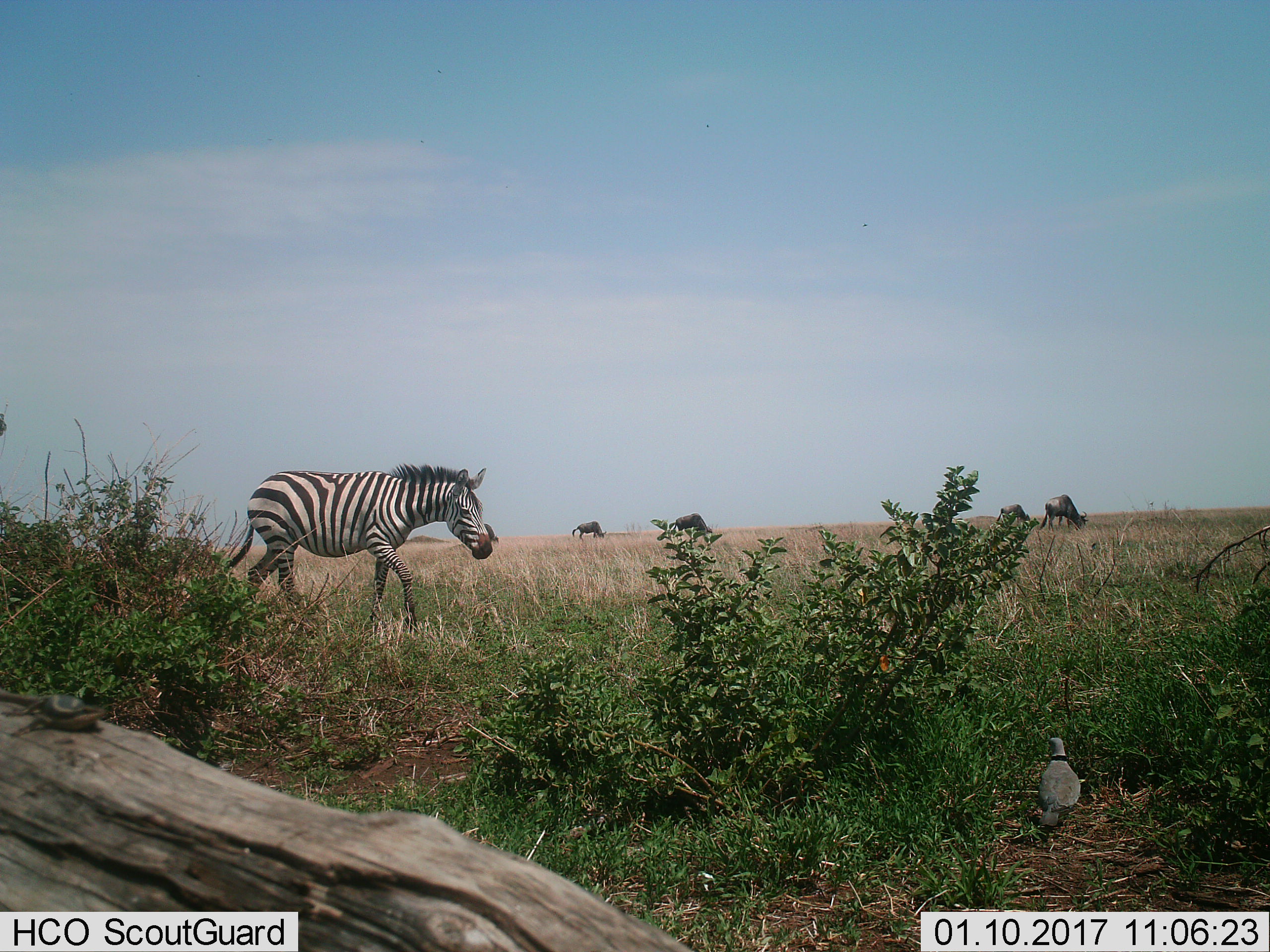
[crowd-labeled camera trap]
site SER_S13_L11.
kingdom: Animalia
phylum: Chordata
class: Mammalia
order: Artiodactyla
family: Bovidae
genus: Connochaetes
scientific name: Connochaetes taurinus taurinus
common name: blue wildebeest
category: wildebeestblue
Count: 4.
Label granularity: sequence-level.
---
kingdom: Animalia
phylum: Chordata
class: Mammalia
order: Perissodactyla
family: Equidae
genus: Equus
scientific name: Equus quagga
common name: plains zebra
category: zebraplains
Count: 1.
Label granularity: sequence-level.